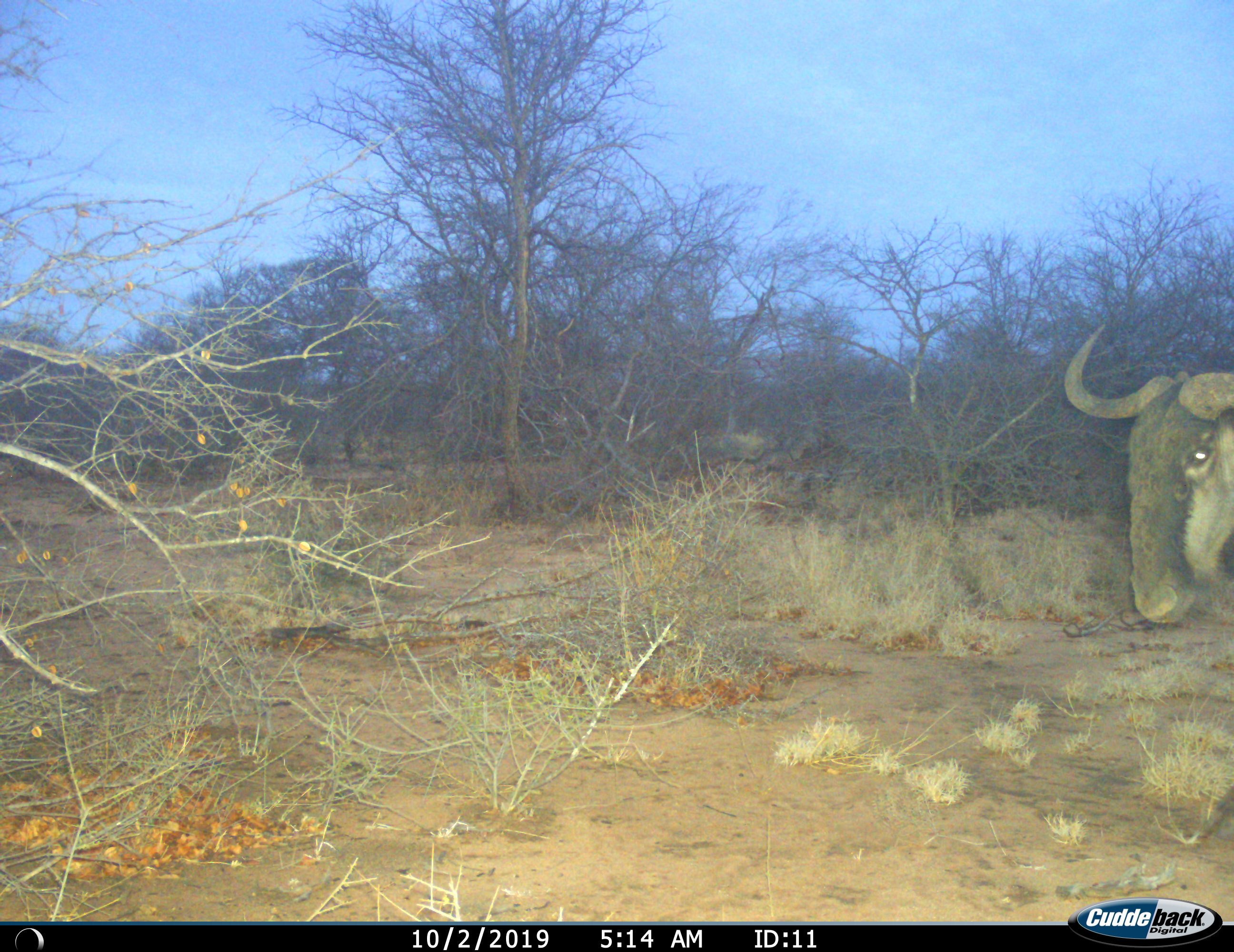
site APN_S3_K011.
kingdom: Animalia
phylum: Chordata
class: Mammalia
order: Artiodactyla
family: Bovidae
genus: Connochaetes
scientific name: Connochaetes taurinus taurinus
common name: blue wildebeest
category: wildebeestblue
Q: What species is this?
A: Wildebeestblue (blue wildebeest) (Connochaetes taurinus taurinus).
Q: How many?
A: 1.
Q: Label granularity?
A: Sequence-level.